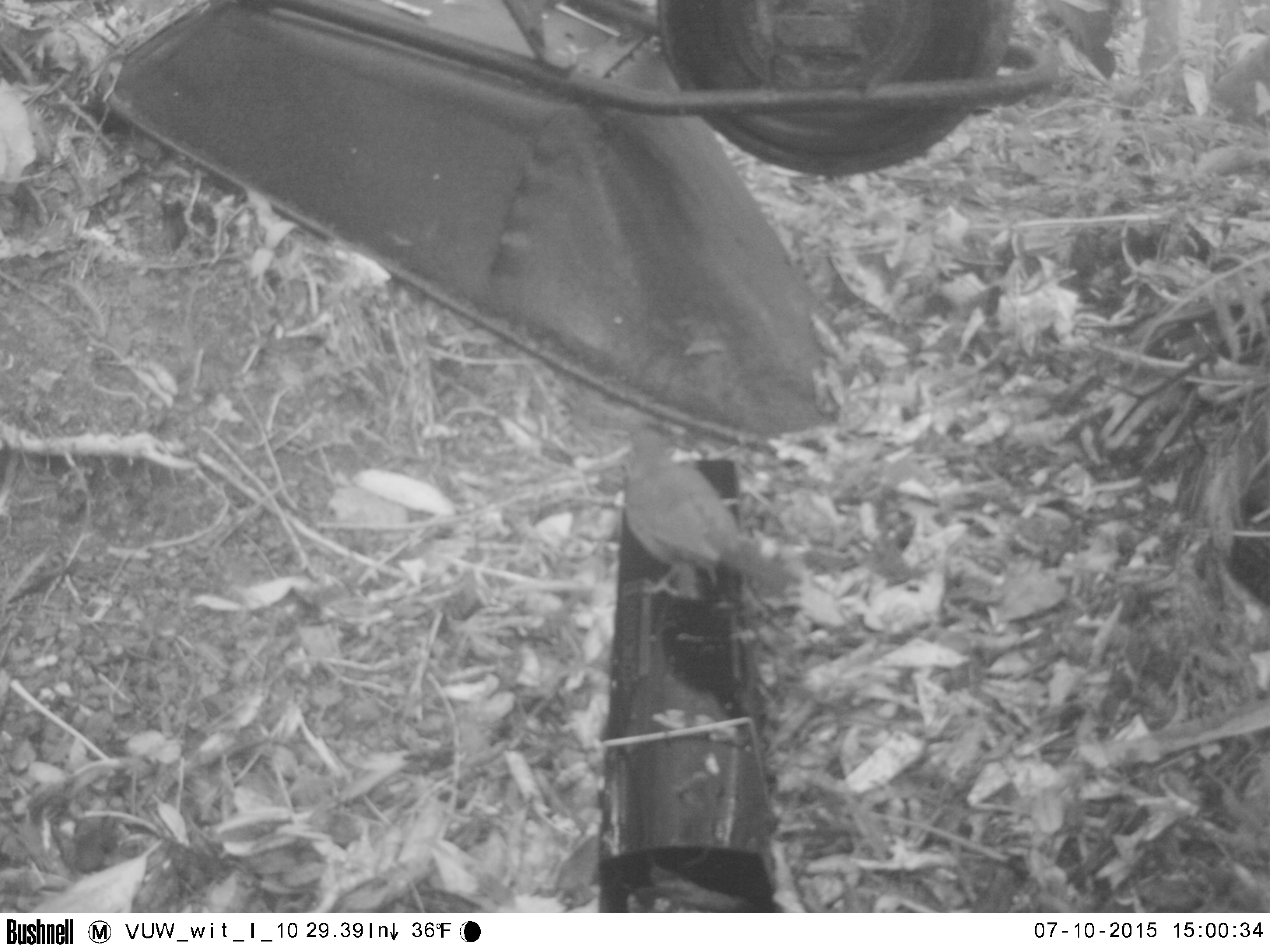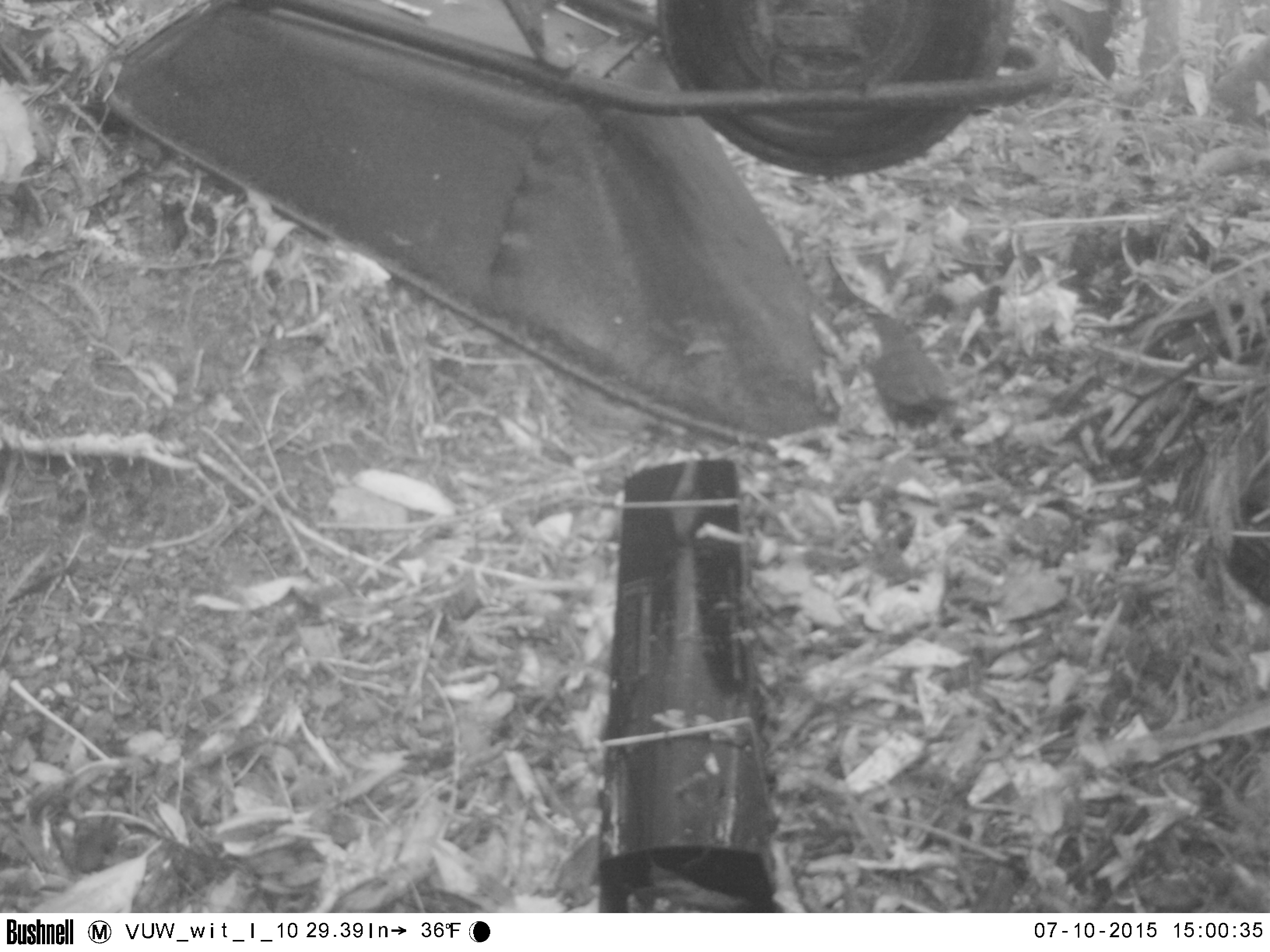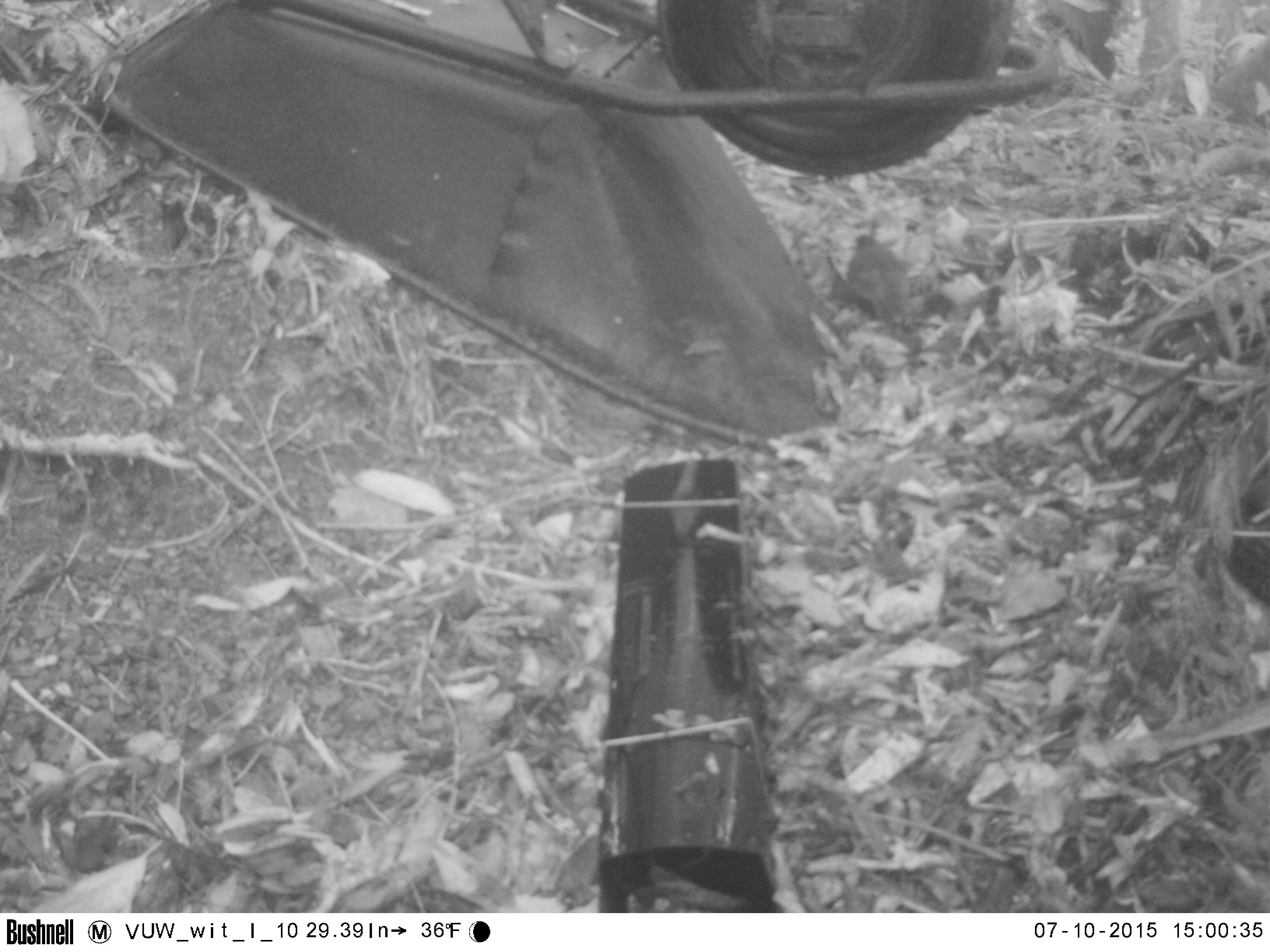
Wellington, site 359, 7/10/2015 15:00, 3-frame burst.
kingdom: Animalia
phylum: Chordata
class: Aves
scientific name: Aves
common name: bird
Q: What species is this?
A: Bird (Aves).